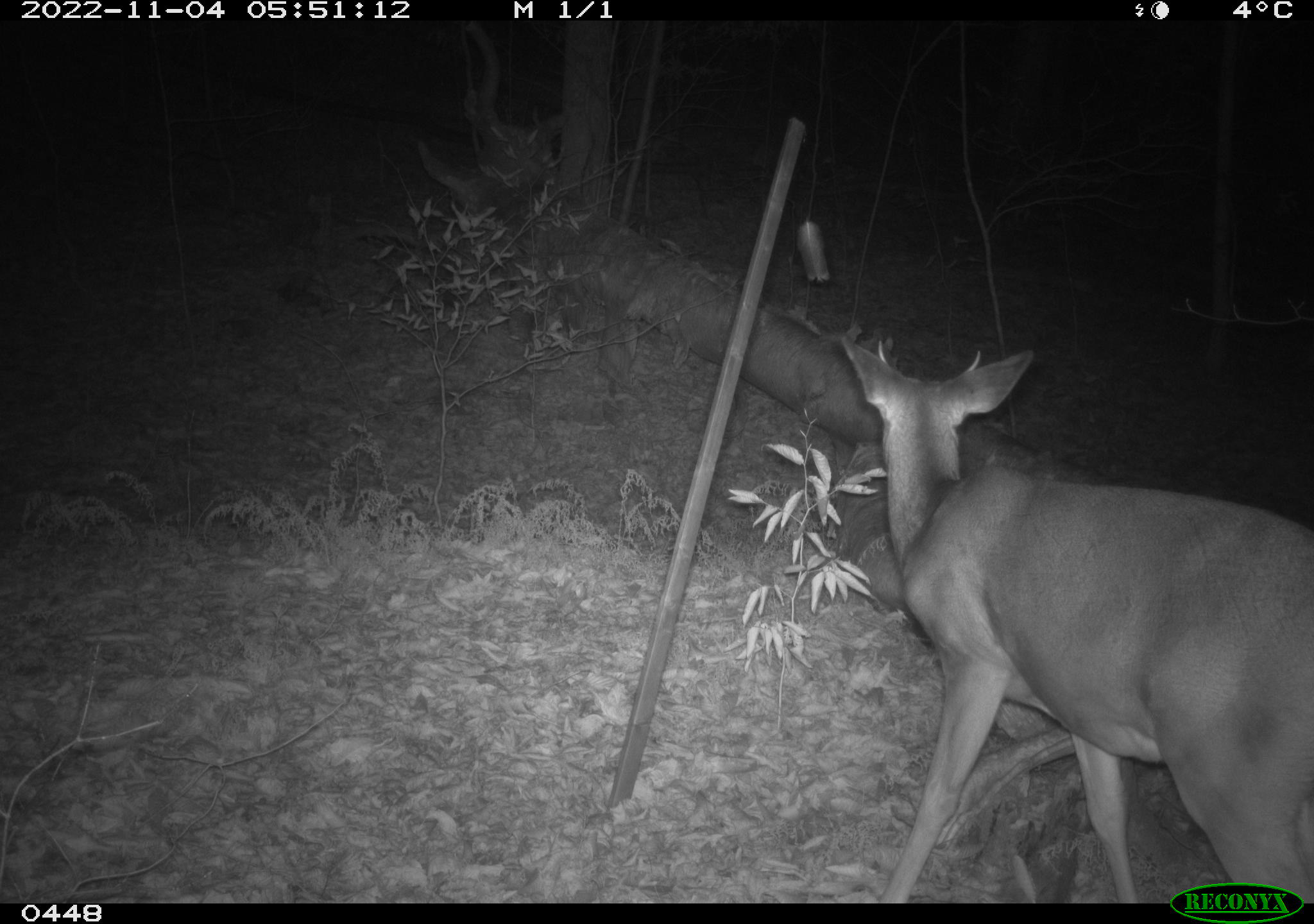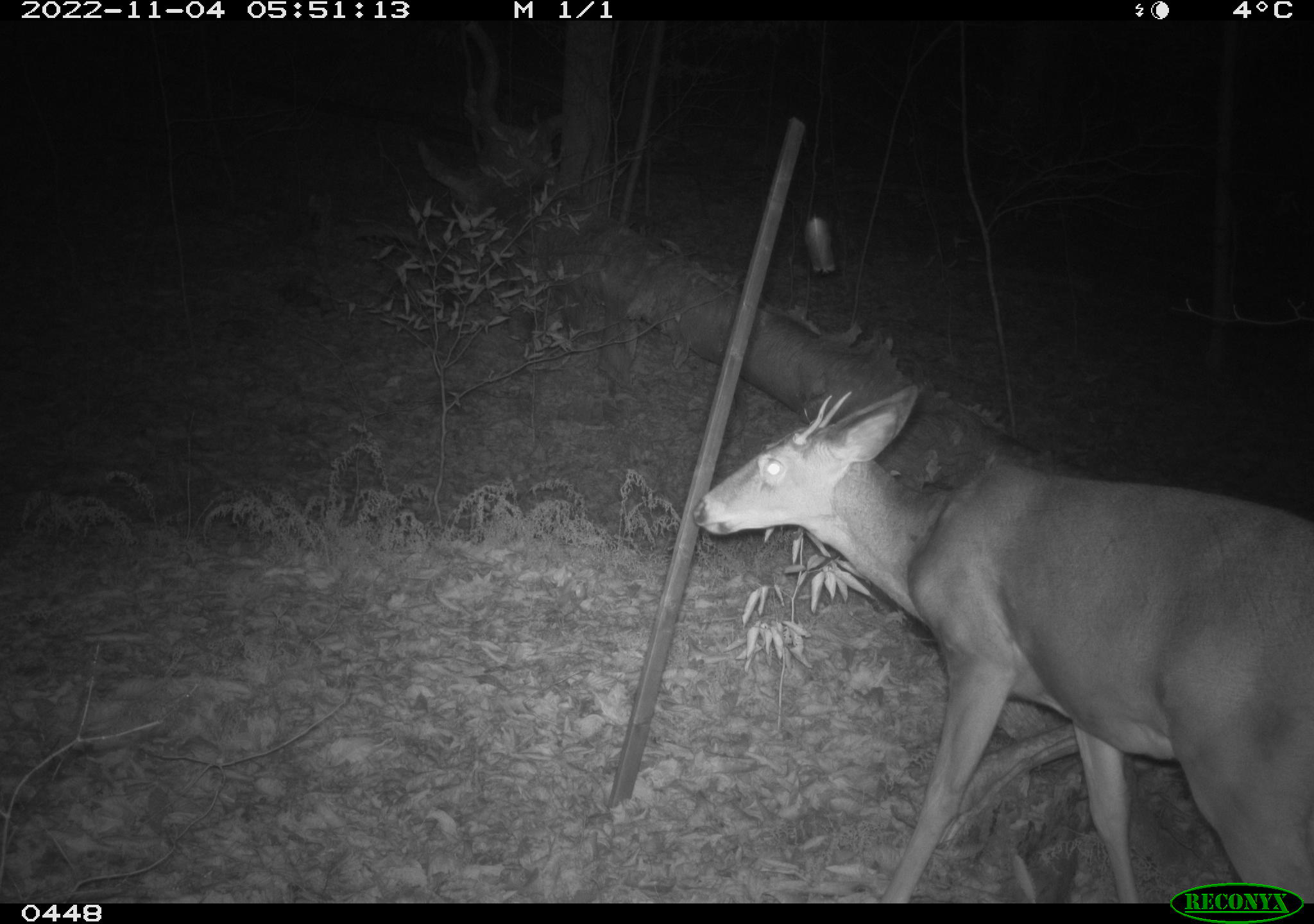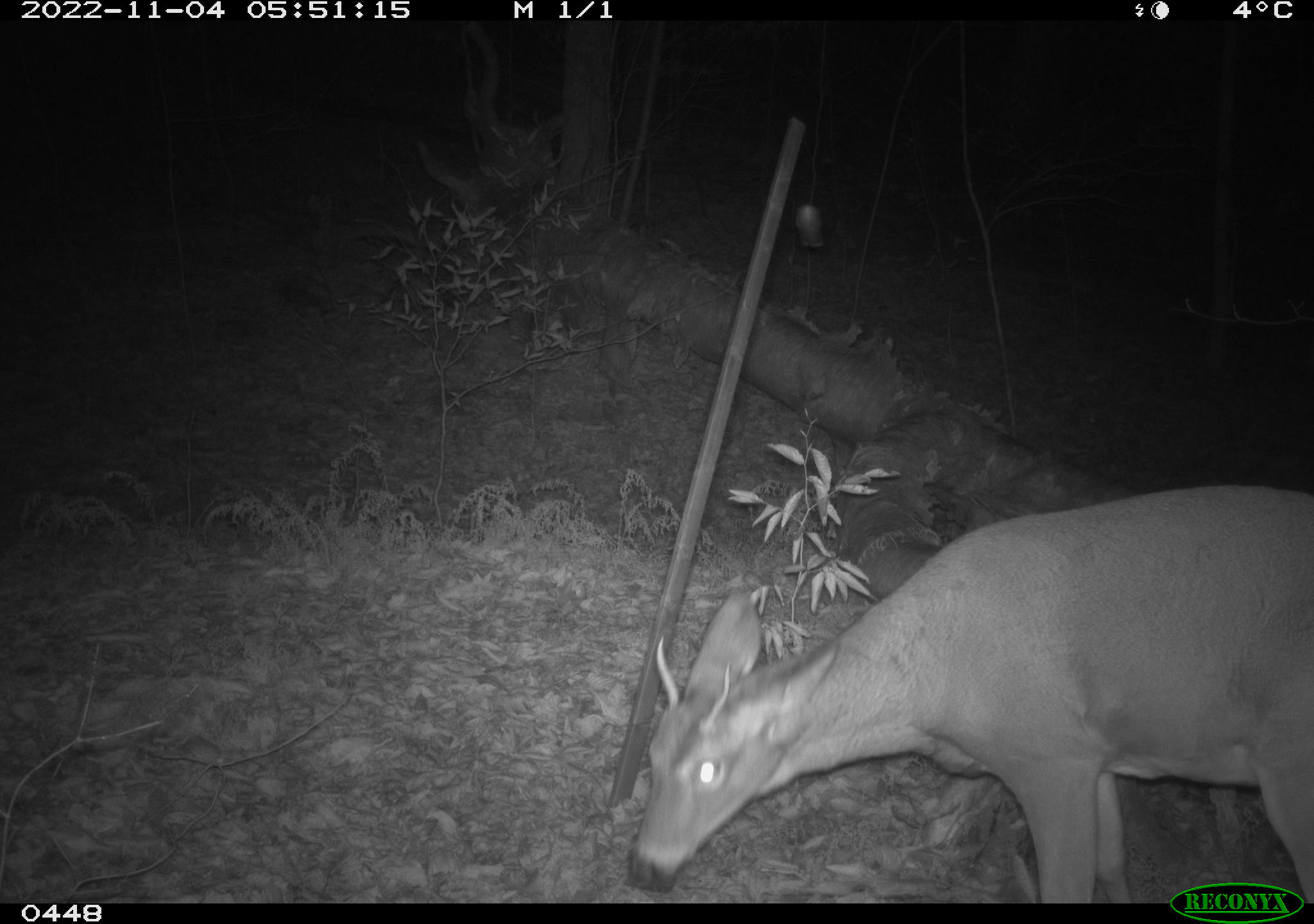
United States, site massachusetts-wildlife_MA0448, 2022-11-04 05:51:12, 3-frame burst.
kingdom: Animalia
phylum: Chordata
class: Mammalia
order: Artiodactyla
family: Cervidae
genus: Odocoileus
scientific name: Odocoileus virginianus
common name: white-tailed deer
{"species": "white-tailed deer (Odocoileus virginianus)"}